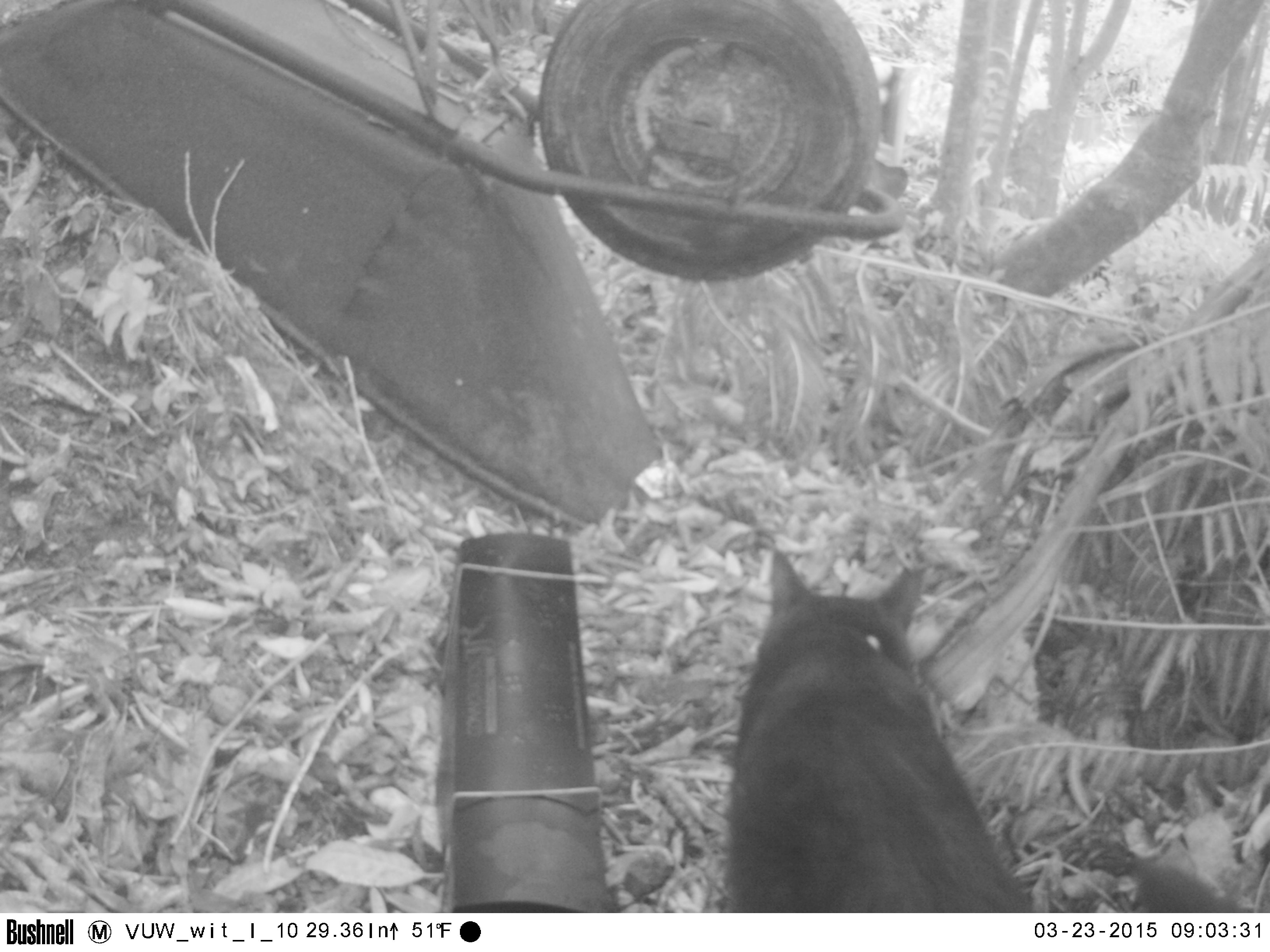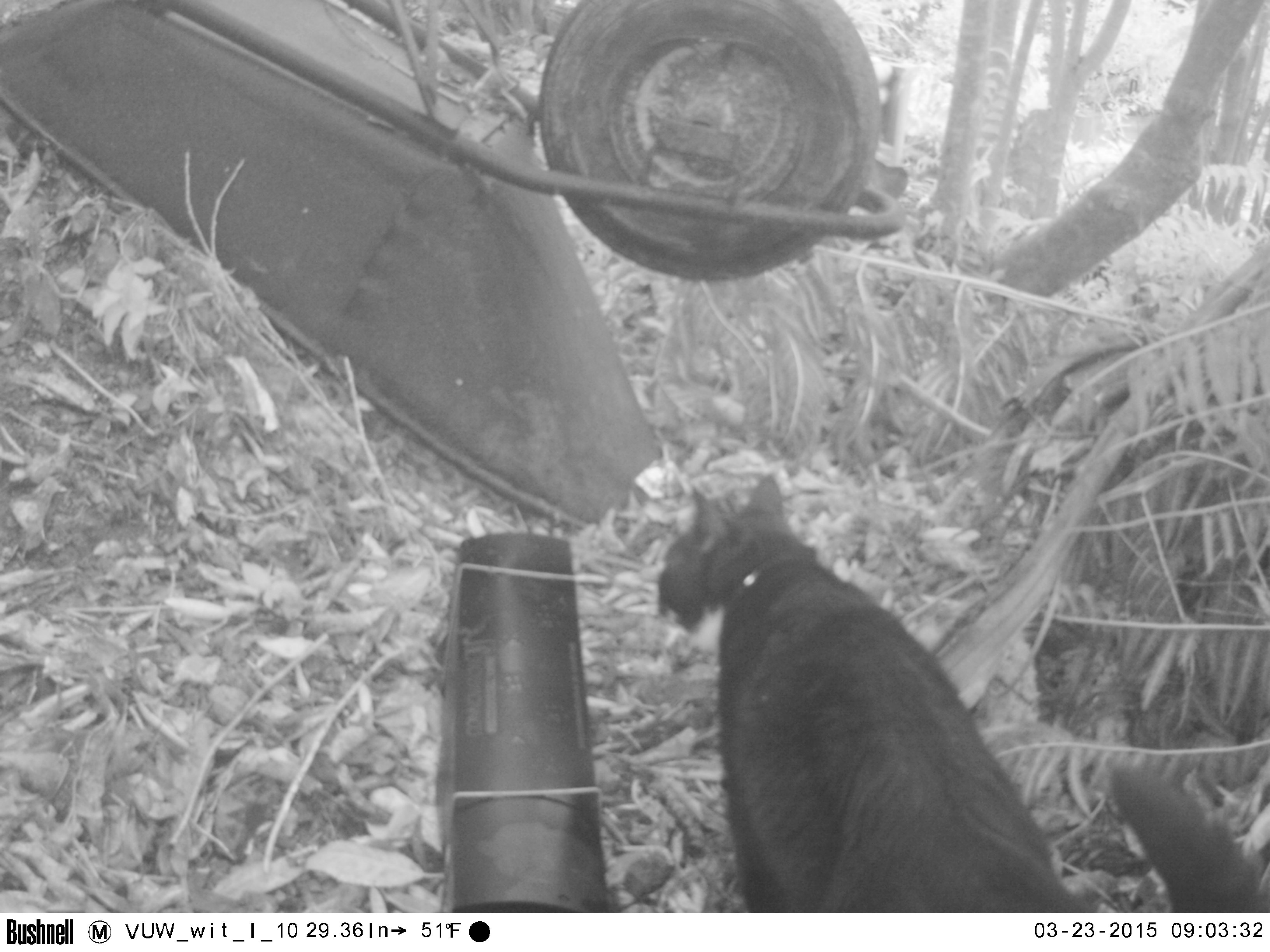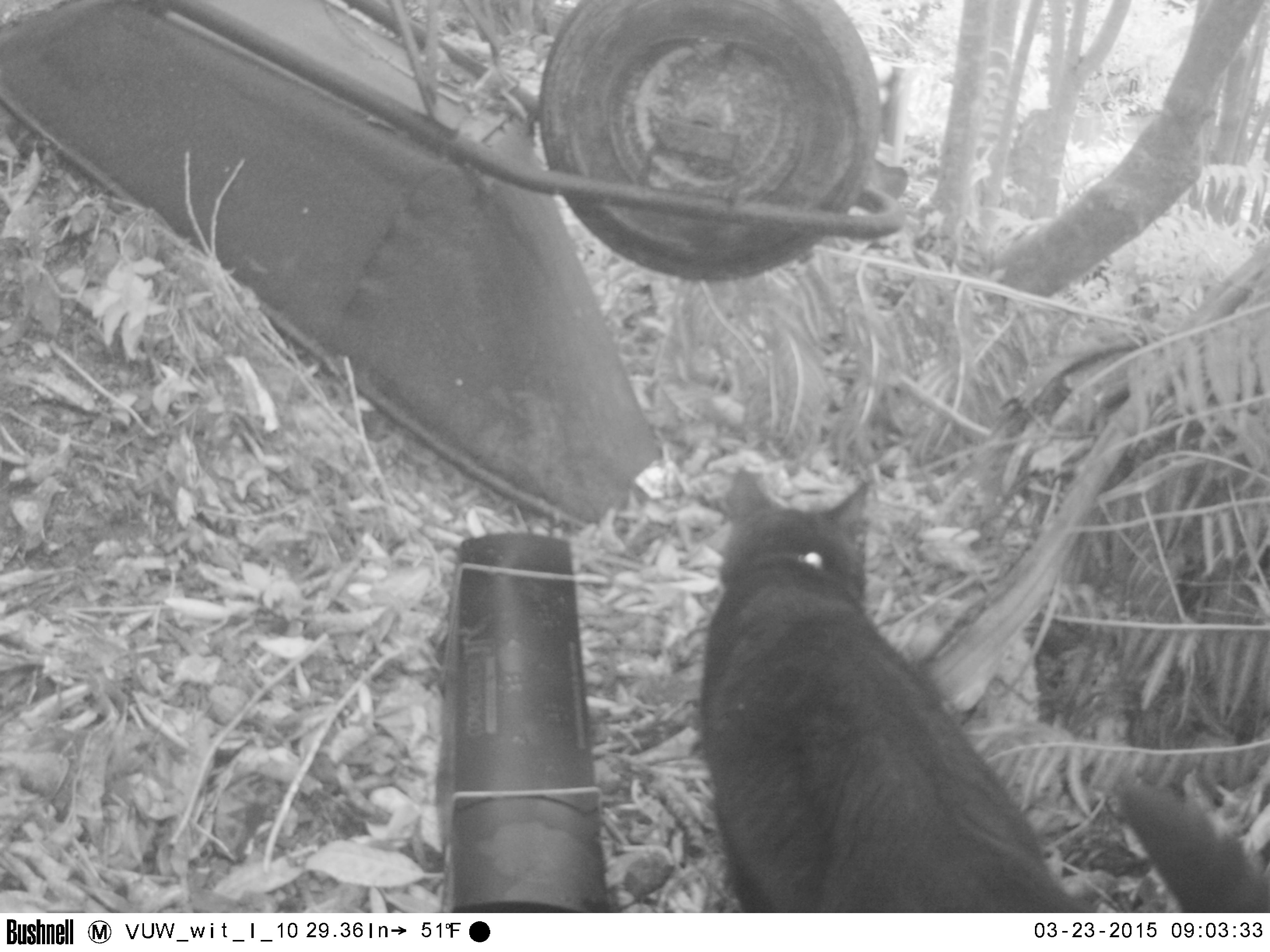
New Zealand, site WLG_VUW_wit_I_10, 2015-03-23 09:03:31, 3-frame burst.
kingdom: Animalia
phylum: Chordata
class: Mammalia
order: Carnivora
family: Felidae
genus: Felis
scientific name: Felis catus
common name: domestic cat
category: cat